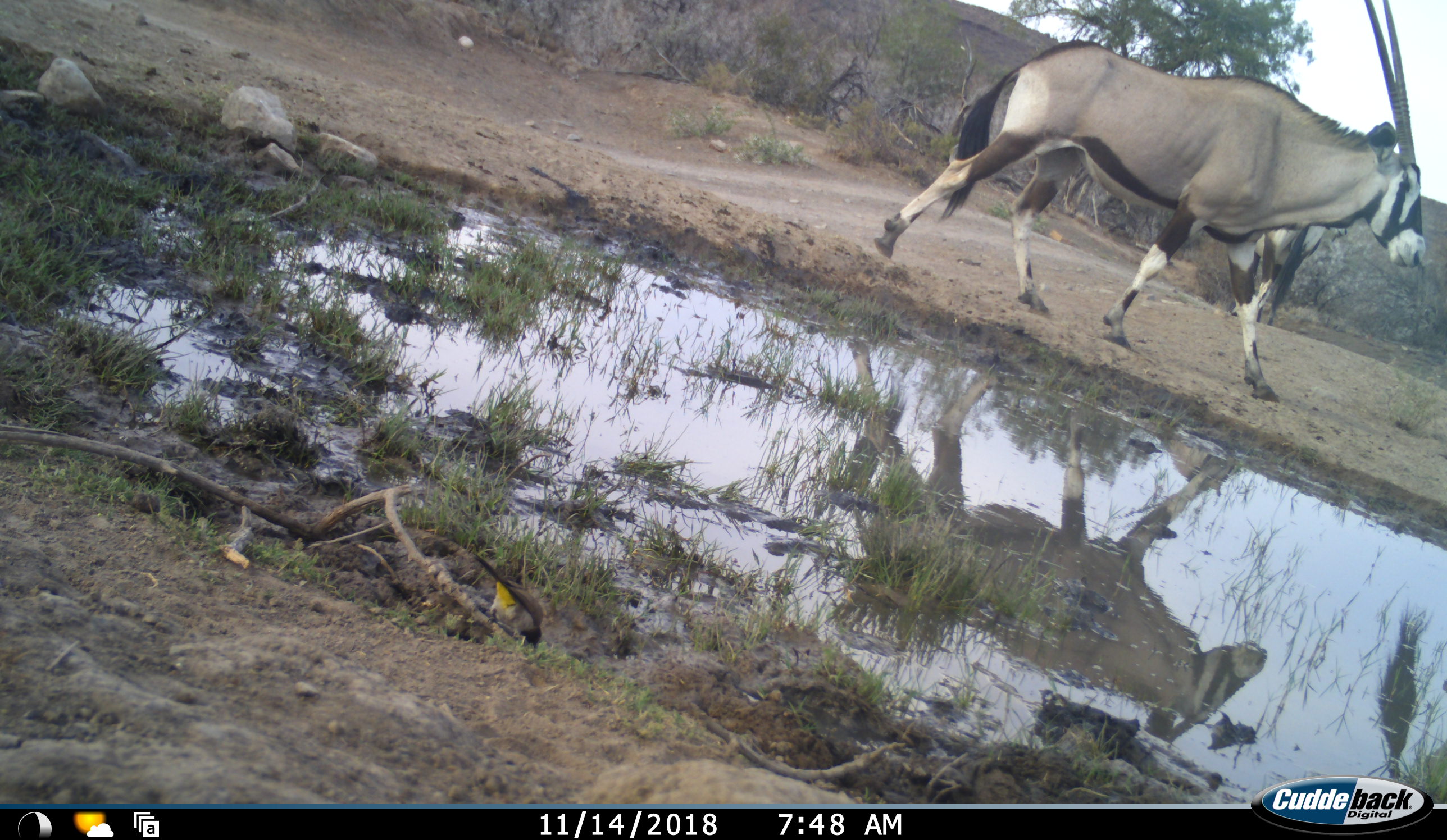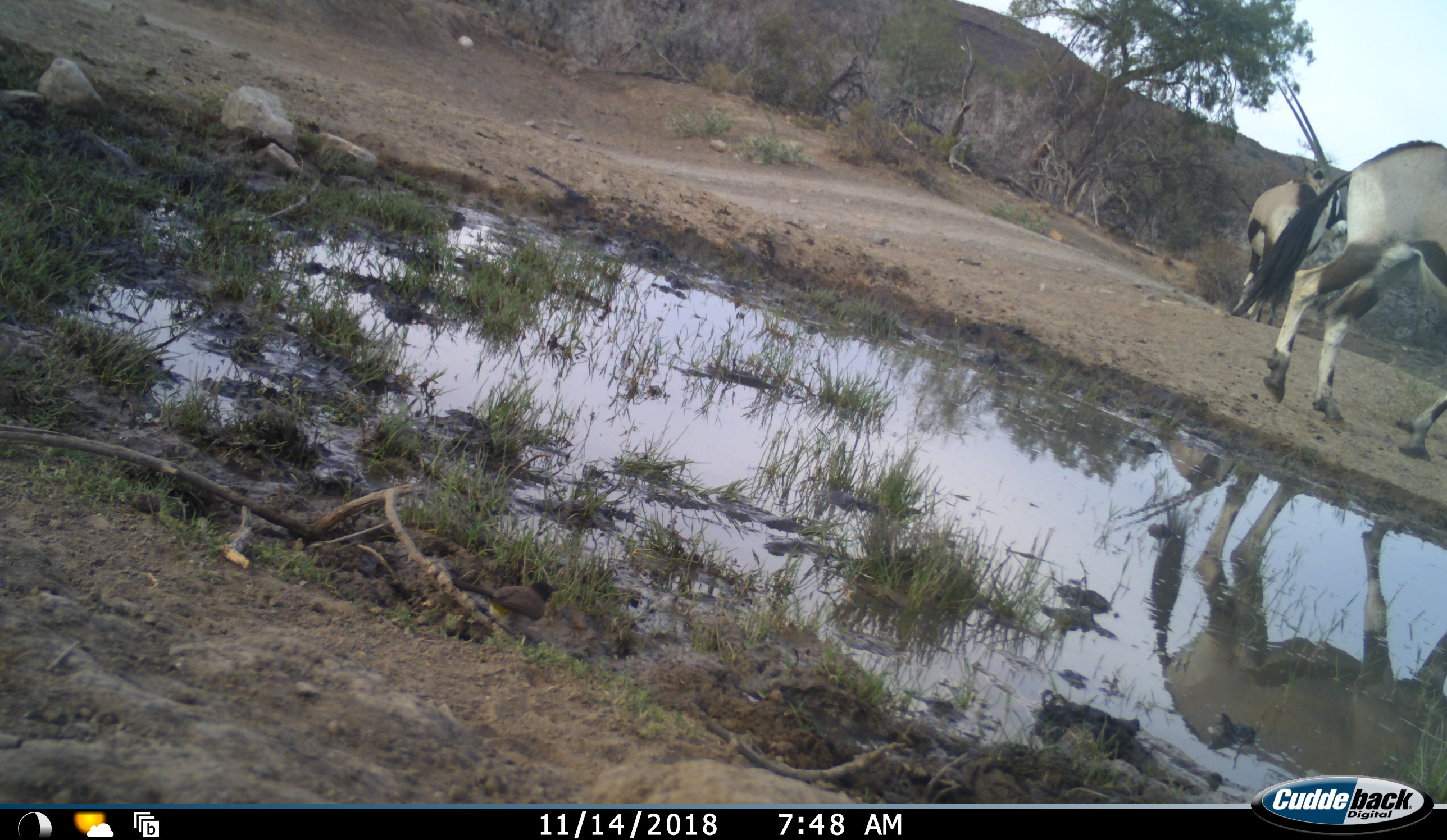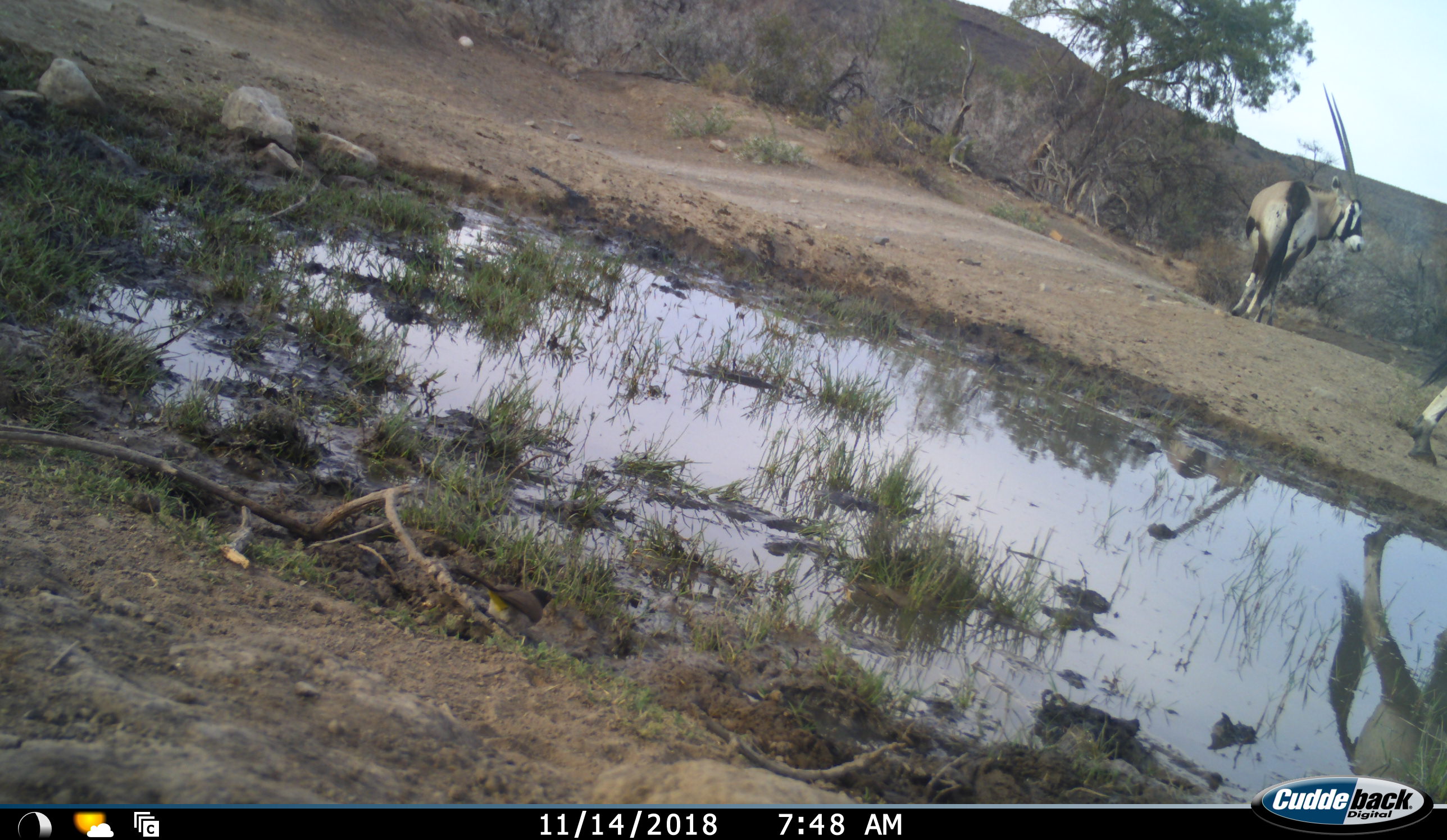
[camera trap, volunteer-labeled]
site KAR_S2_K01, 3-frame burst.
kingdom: Animalia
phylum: Chordata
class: Mammalia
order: Artiodactyla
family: Bovidae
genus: Oryx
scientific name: Oryx gazella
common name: gemsbok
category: oryx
Oryx (gemsbok) (Oryx gazella), count 2. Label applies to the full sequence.